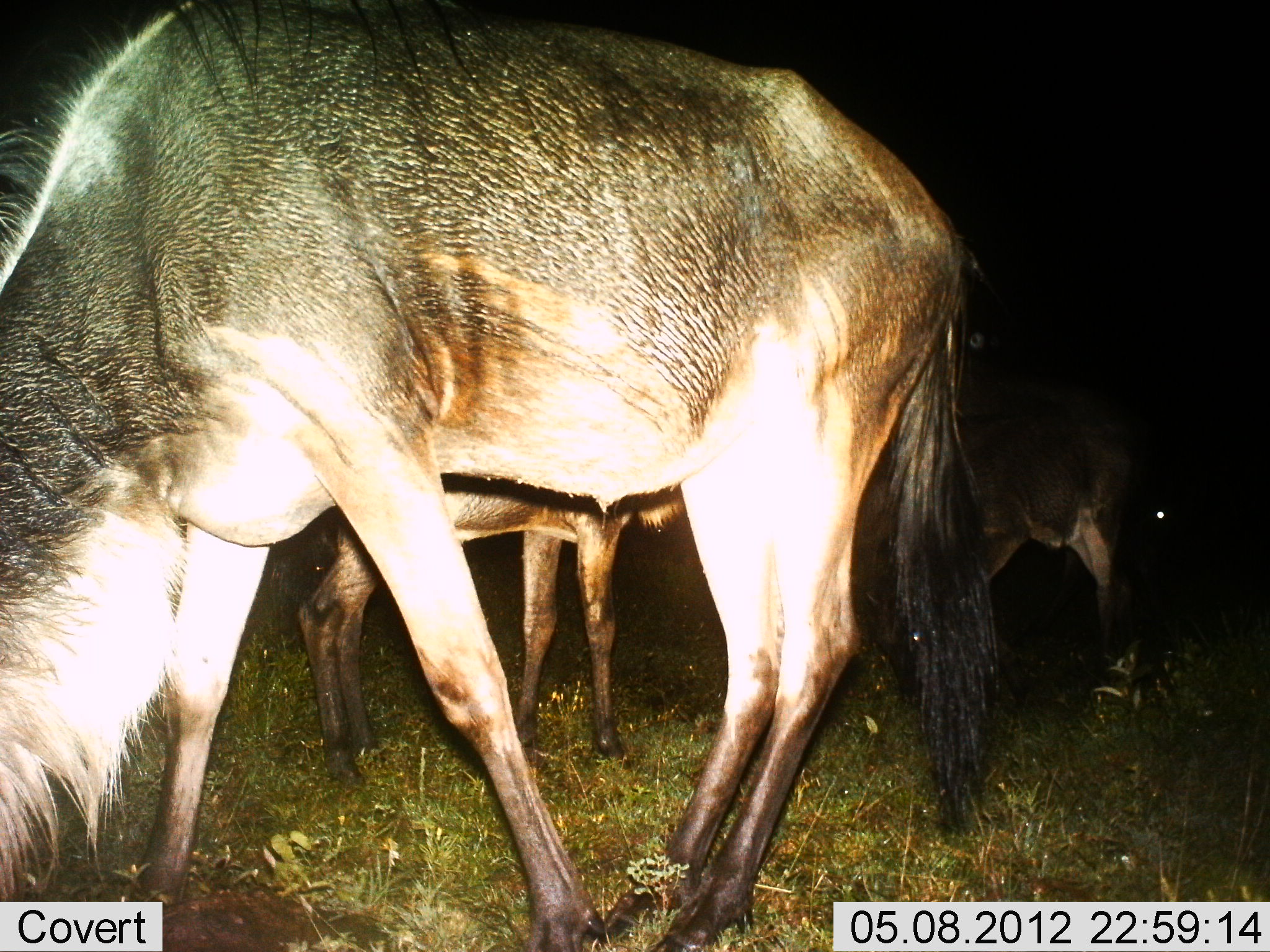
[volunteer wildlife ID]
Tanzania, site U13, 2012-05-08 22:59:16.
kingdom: Animalia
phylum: Chordata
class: Mammalia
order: Artiodactyla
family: Bovidae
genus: Connochaetes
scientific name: Connochaetes taurinus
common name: blue wildebeest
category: wildebeest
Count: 3.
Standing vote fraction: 80%.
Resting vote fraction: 0%.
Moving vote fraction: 0%.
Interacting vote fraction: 0%.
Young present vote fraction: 0%.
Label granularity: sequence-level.